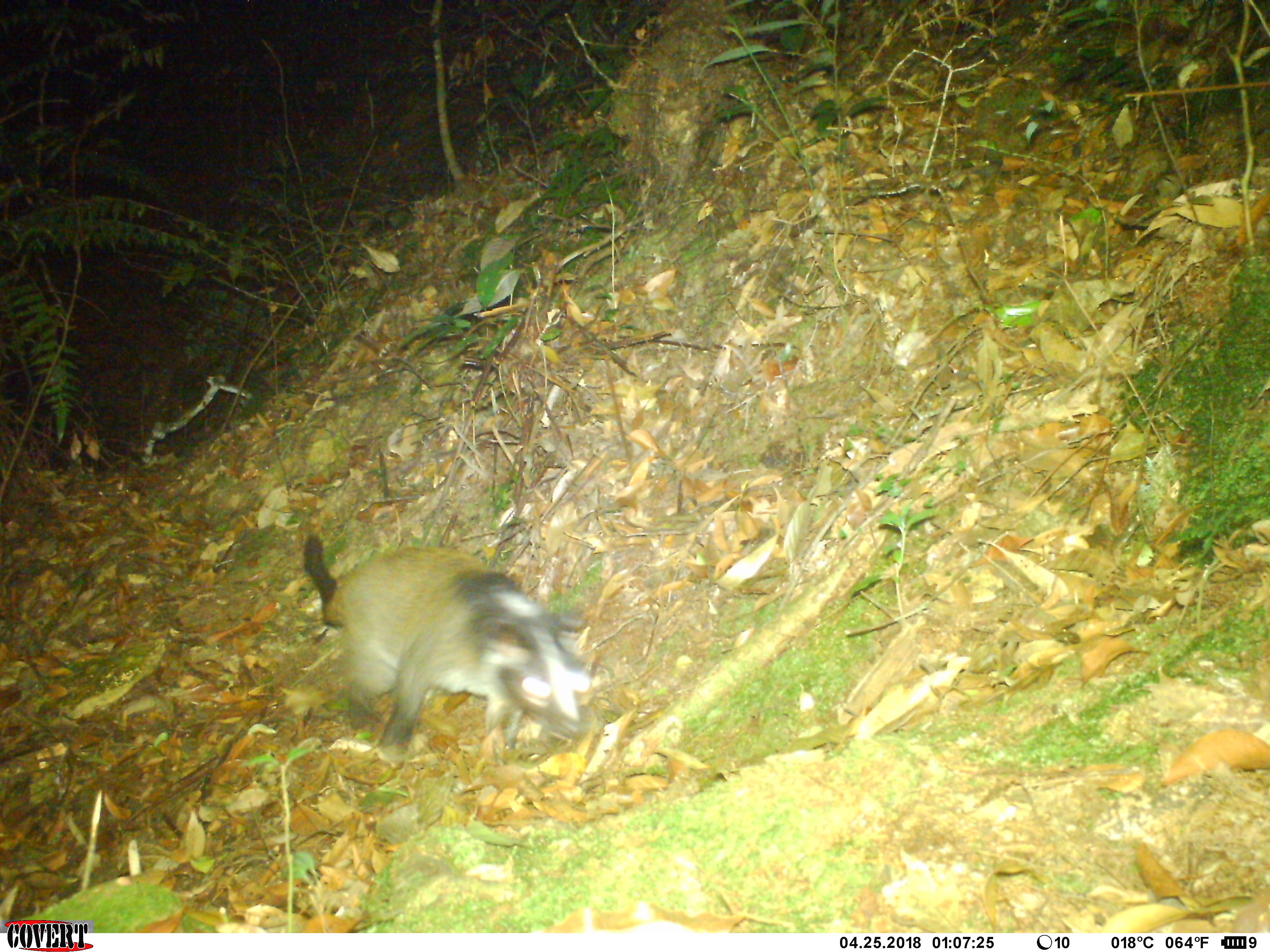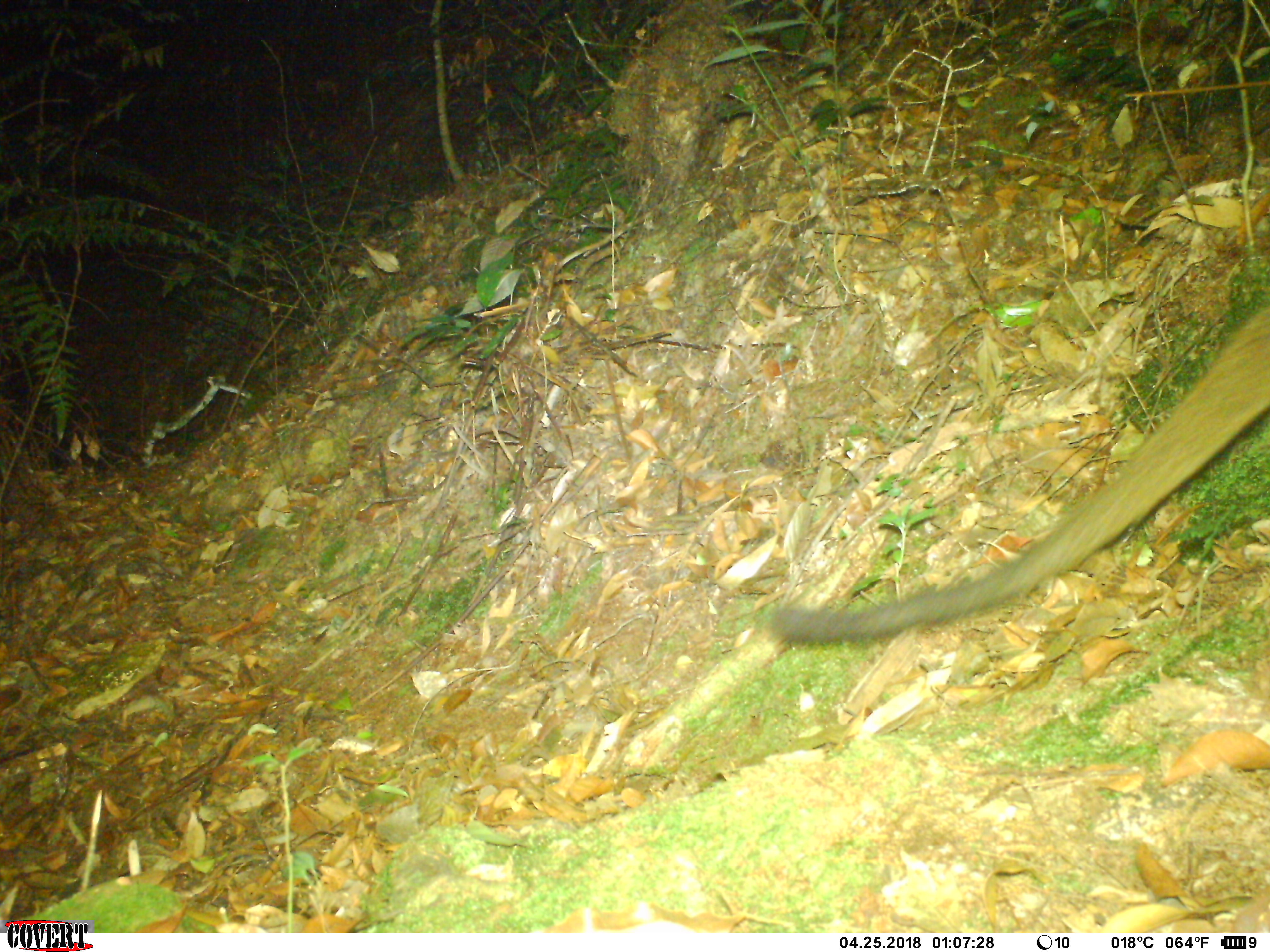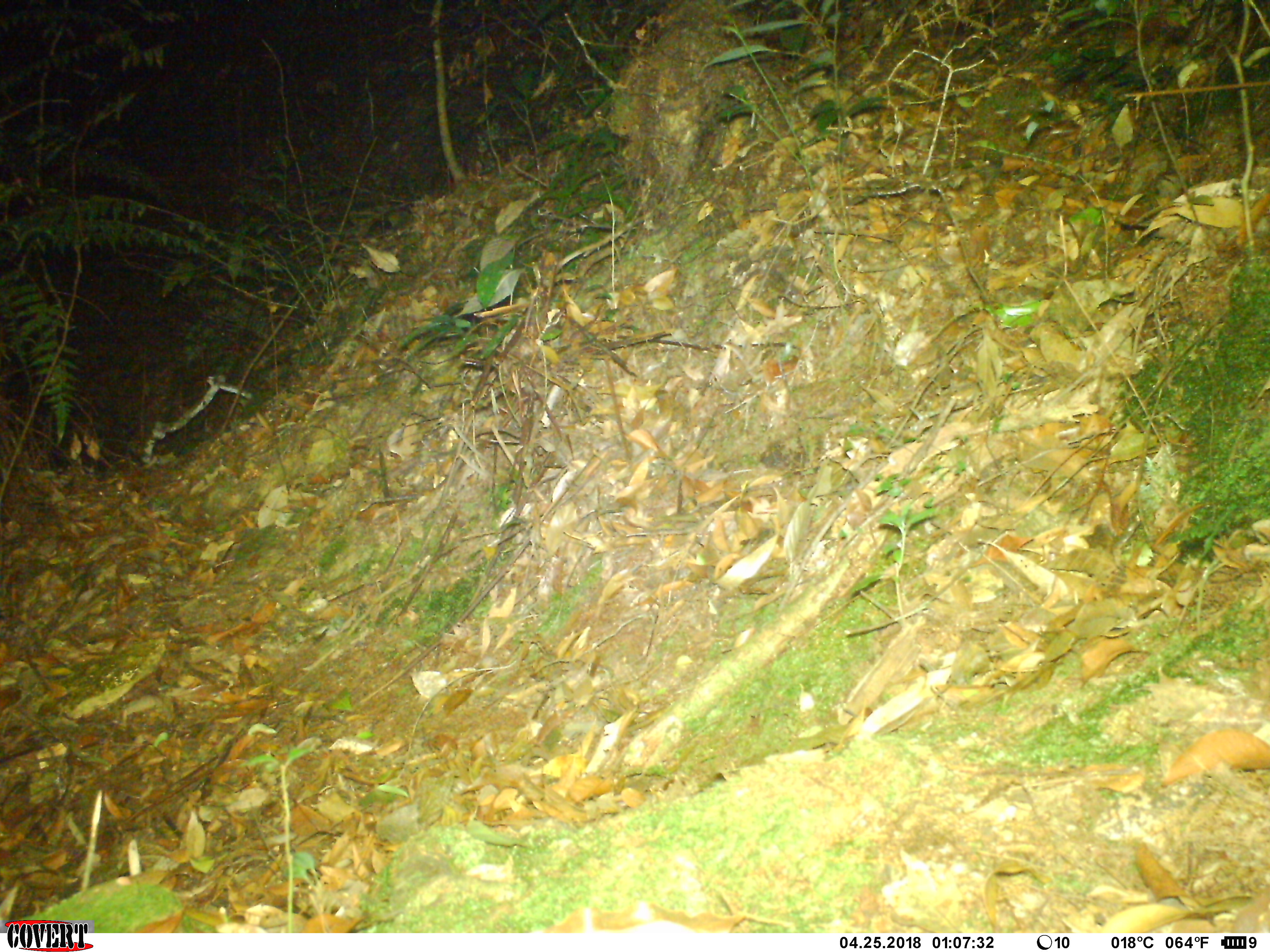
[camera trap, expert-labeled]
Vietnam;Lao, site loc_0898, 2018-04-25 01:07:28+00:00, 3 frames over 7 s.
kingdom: Animalia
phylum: Chordata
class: Mammalia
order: Carnivora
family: Viverridae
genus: Paguma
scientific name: Paguma larvata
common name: masked palm civet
Masked palm civet (Paguma larvata). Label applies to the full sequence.